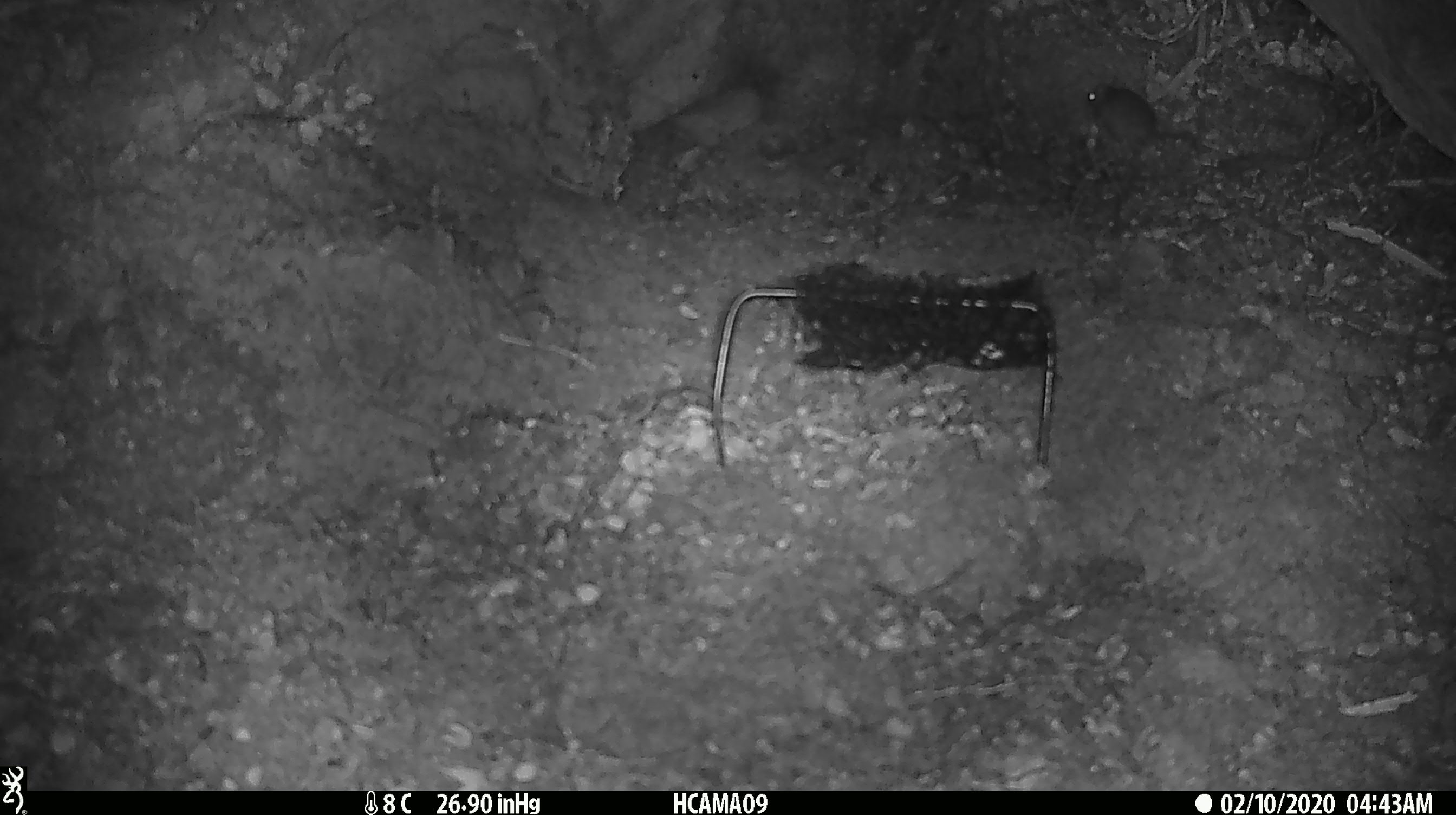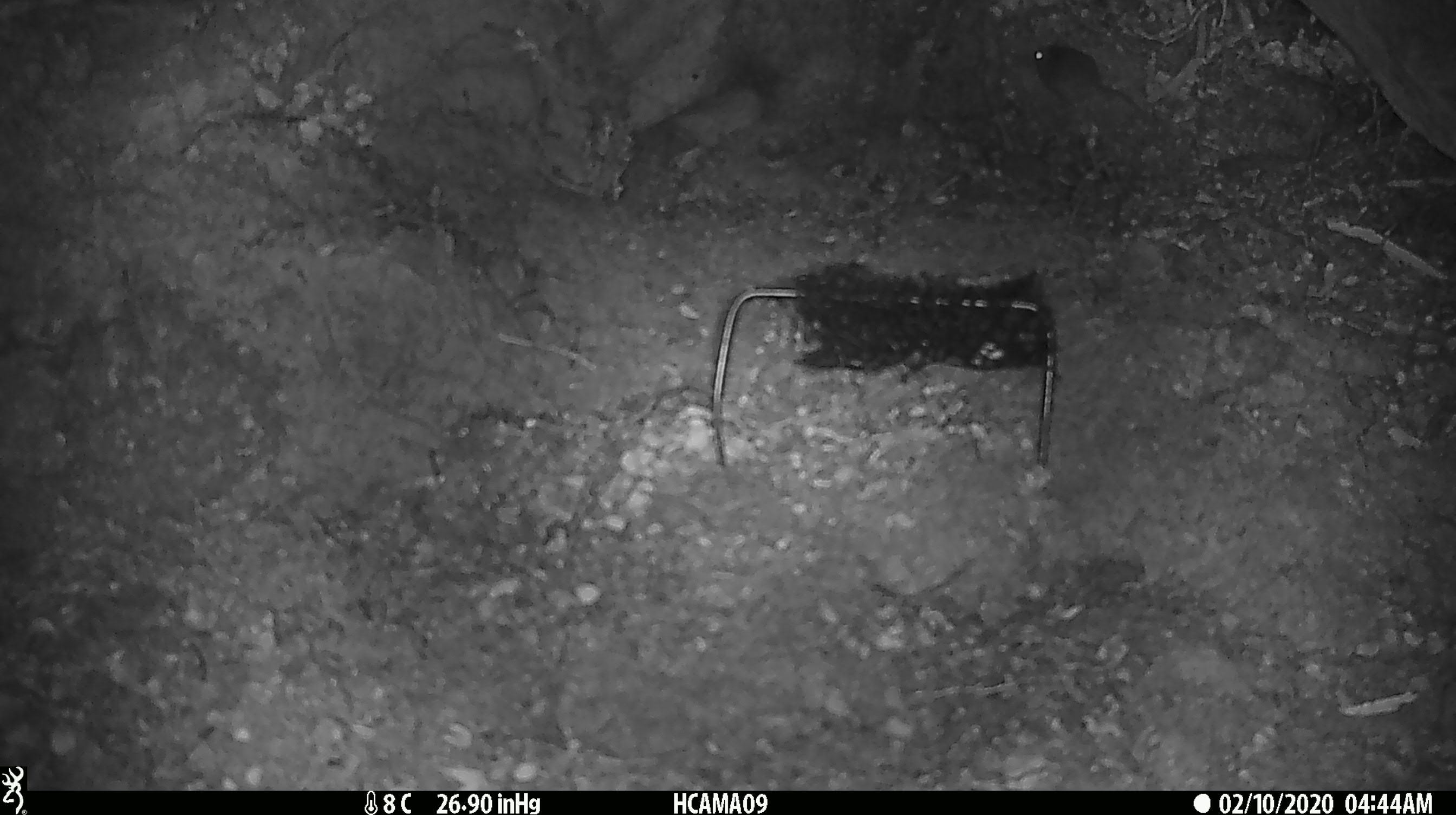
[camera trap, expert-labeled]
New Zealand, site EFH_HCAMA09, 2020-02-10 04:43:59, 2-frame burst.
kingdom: Animalia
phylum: Chordata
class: Mammalia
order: Rodentia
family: Muridae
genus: Mus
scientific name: Mus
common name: mouse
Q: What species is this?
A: Mouse (Mus).